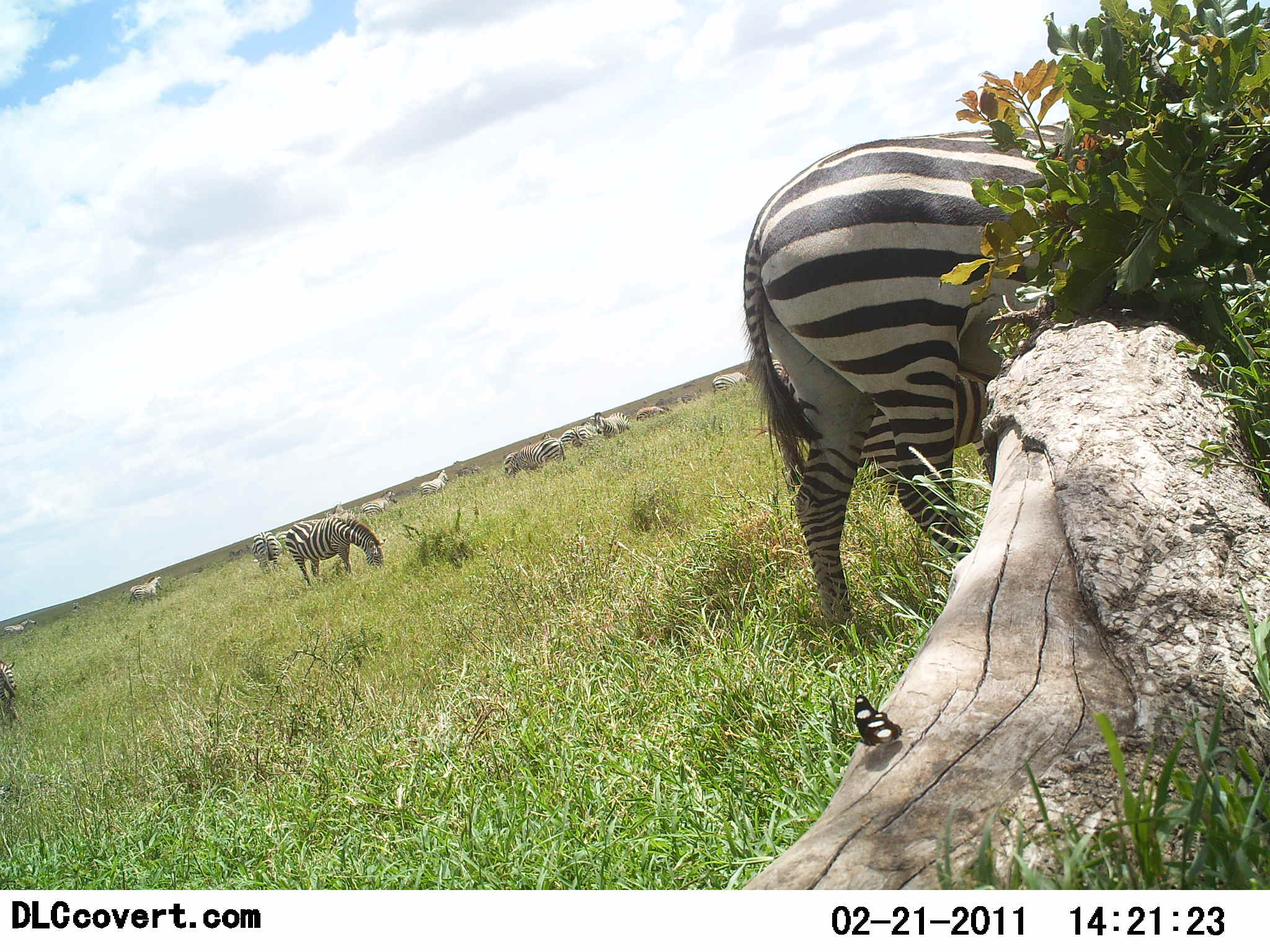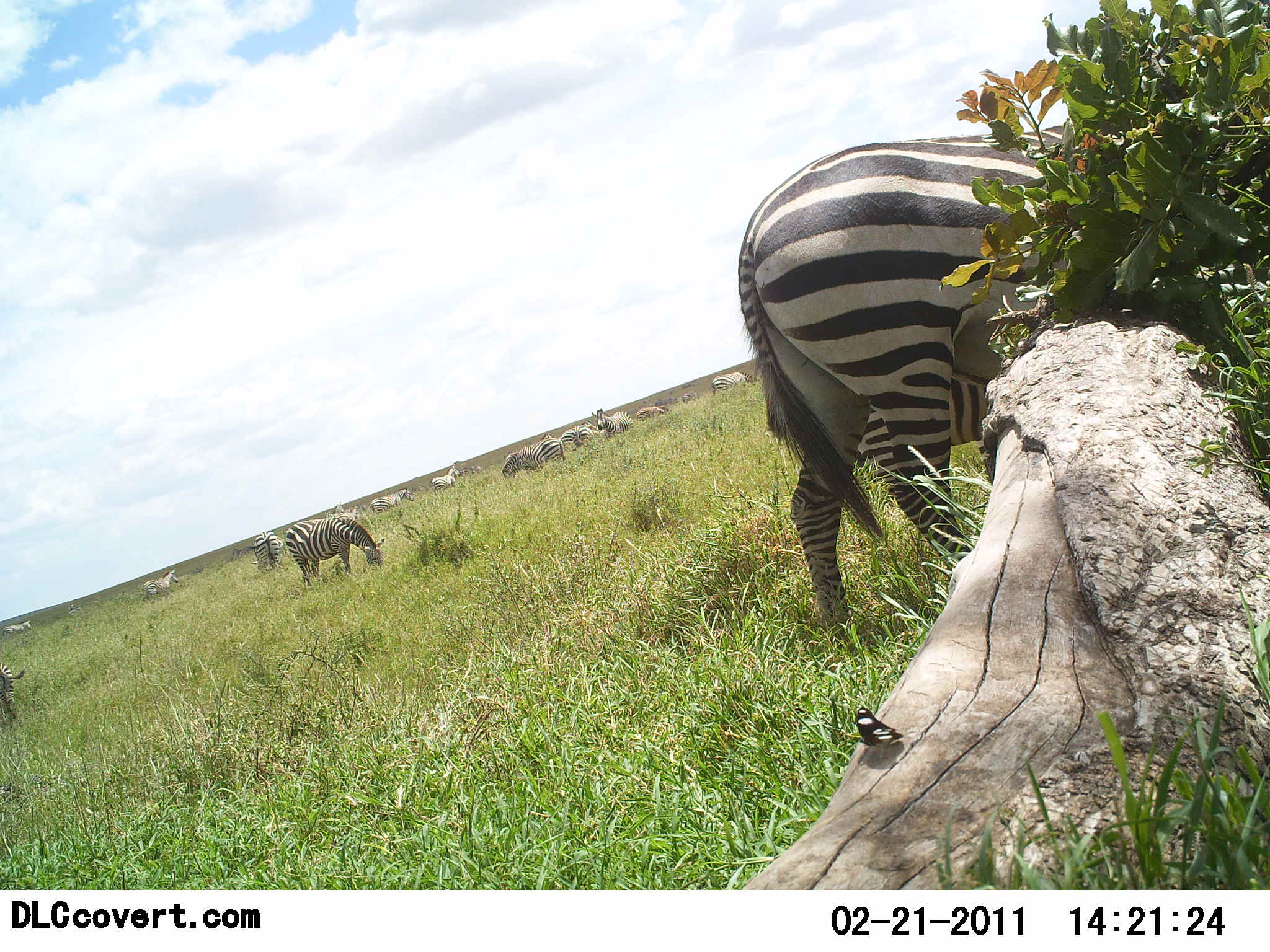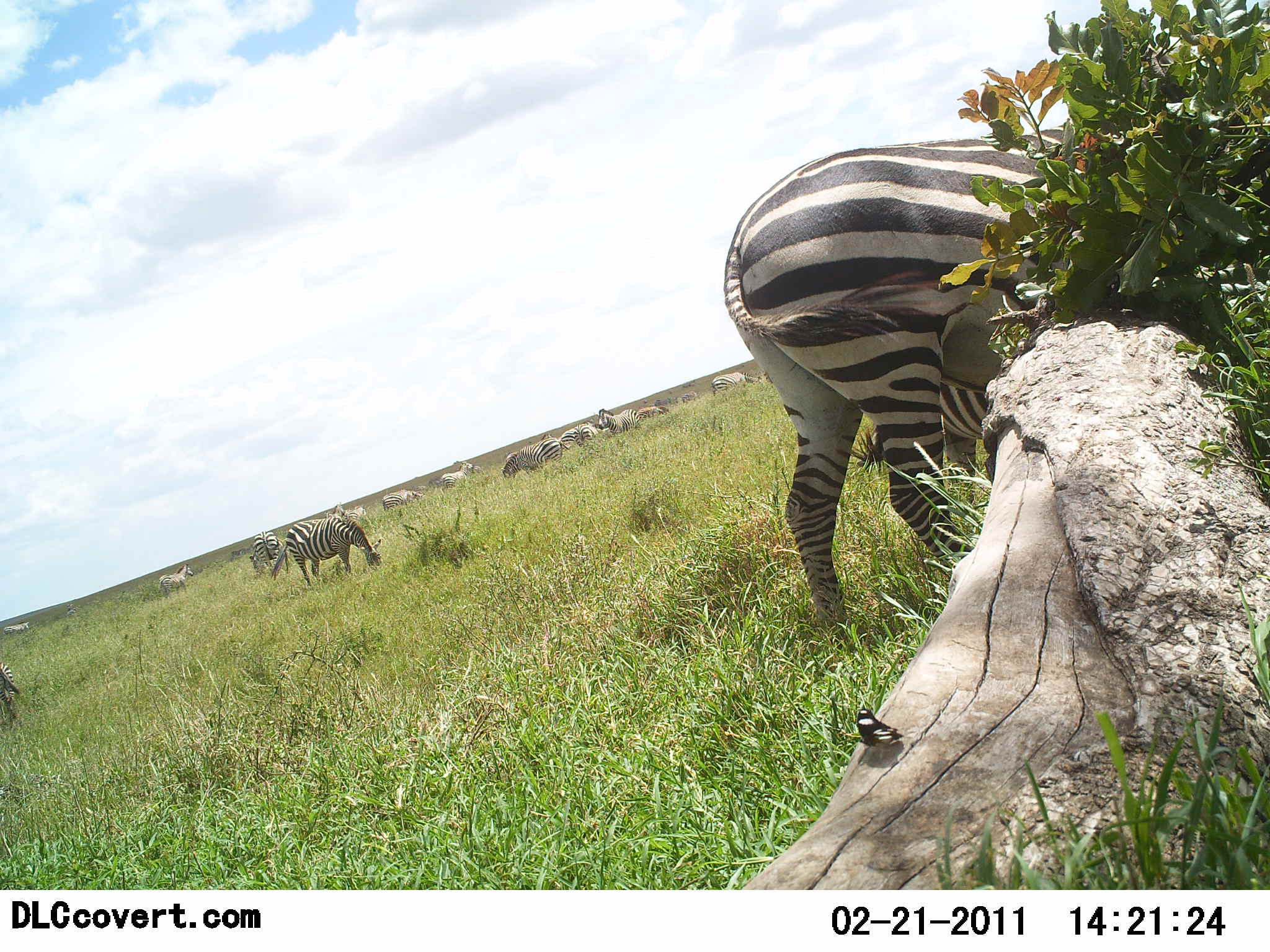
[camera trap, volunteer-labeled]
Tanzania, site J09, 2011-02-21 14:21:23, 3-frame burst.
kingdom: Animalia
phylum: Chordata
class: Mammalia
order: Perissodactyla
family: Equidae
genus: Equus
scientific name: Equus quagga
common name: plains zebra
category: zebra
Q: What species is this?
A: Zebra (plains zebra) (Equus quagga).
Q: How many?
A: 11-50.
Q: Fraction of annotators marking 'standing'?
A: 54%.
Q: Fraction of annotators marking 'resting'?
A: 8%.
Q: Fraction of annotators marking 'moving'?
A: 38%.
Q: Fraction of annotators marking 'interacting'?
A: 0%.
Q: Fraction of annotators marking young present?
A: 0%.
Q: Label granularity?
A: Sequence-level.